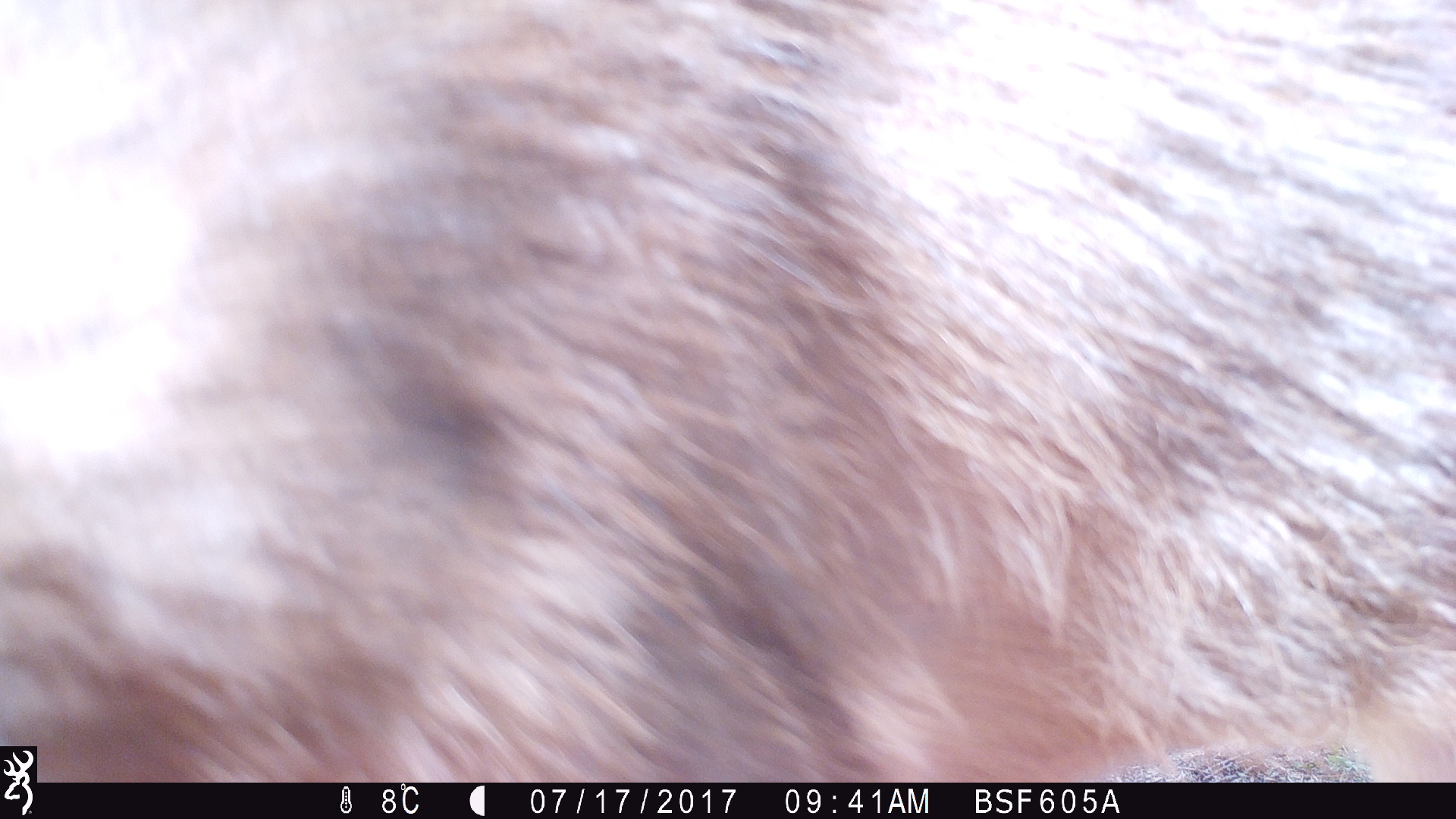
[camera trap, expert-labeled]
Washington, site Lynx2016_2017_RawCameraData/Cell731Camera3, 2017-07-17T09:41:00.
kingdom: Animalia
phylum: Chordata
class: Mammalia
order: Artiodactyla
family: Cervidae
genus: Odocoileus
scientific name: Odocoileus hemionus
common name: mule deer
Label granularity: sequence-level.